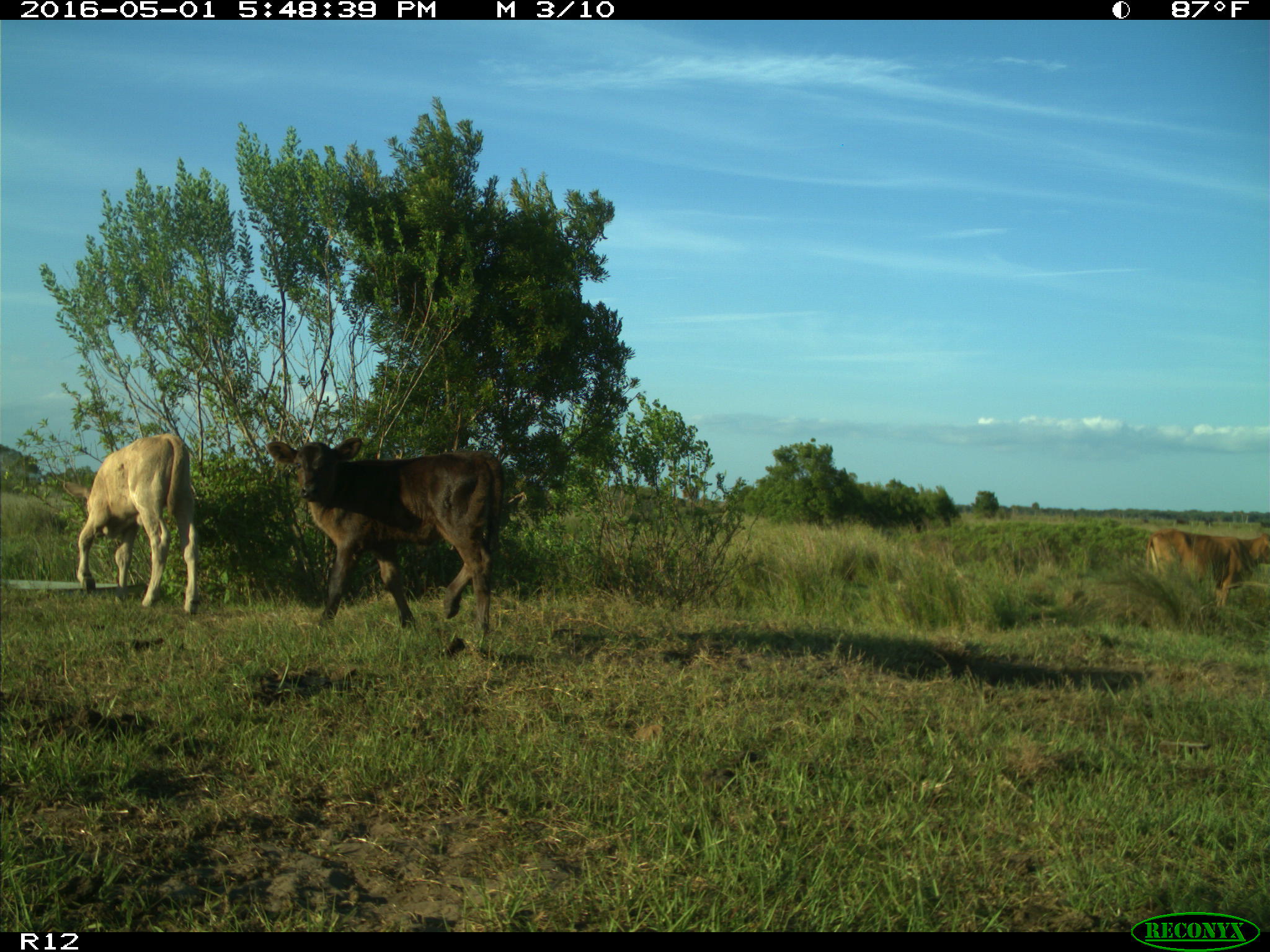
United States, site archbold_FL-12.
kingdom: Animalia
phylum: Chordata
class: Mammalia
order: Artiodactyla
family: Bovidae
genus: Bos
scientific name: Bos taurus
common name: domestic cow